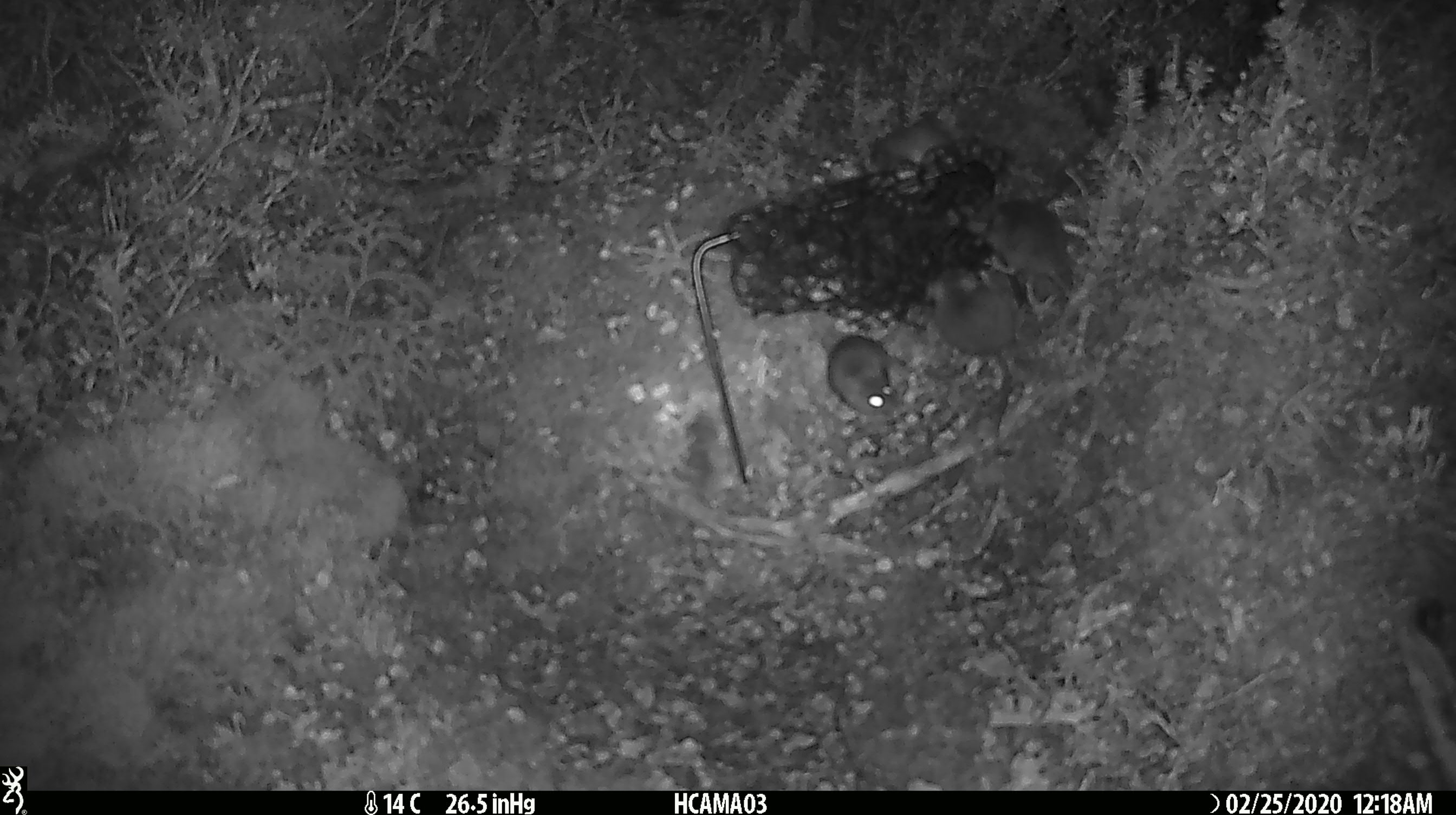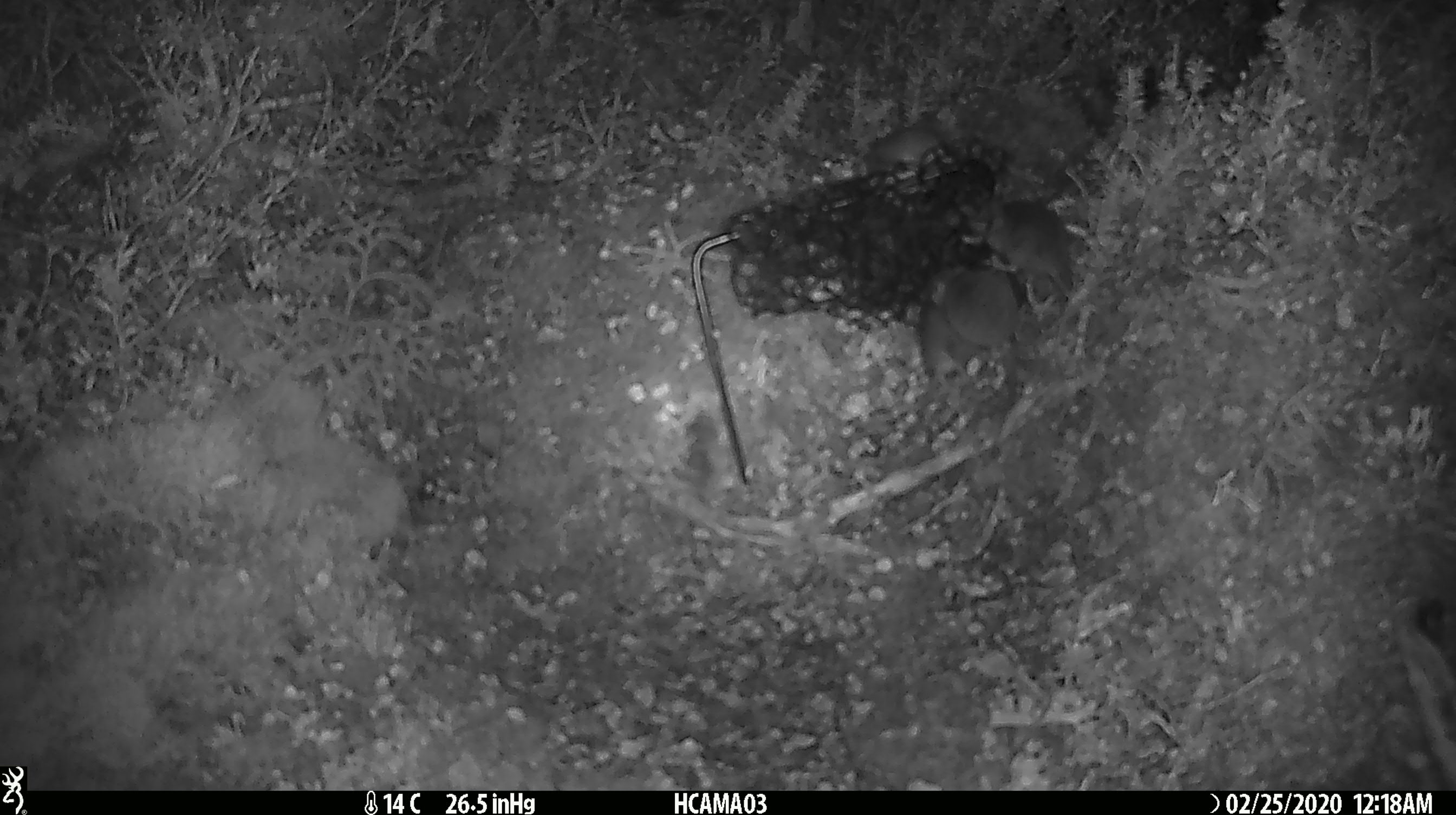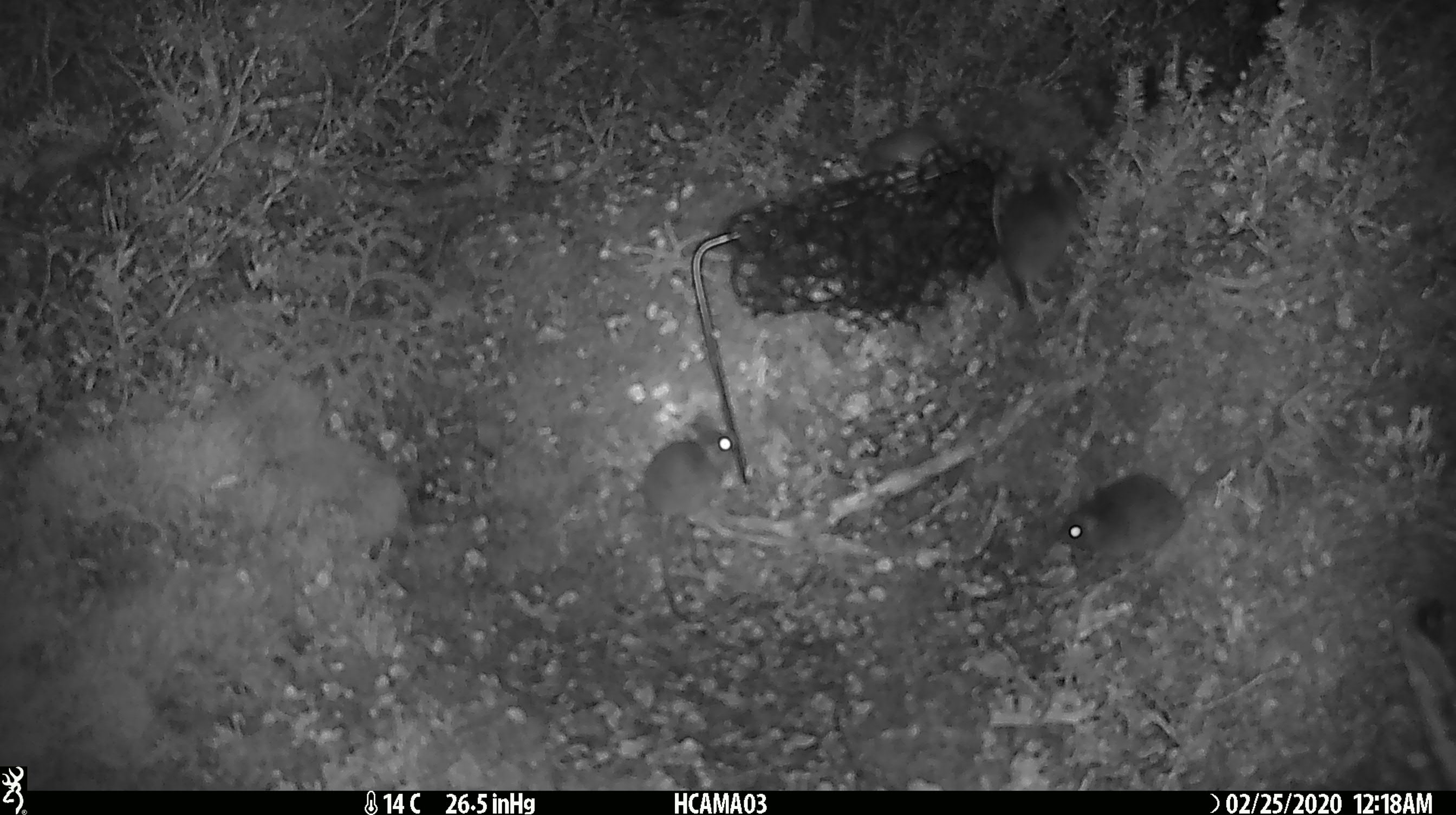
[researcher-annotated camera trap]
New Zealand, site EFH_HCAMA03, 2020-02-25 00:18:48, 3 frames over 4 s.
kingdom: Animalia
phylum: Chordata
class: Mammalia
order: Rodentia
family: Muridae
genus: Mus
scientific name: Mus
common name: mouse